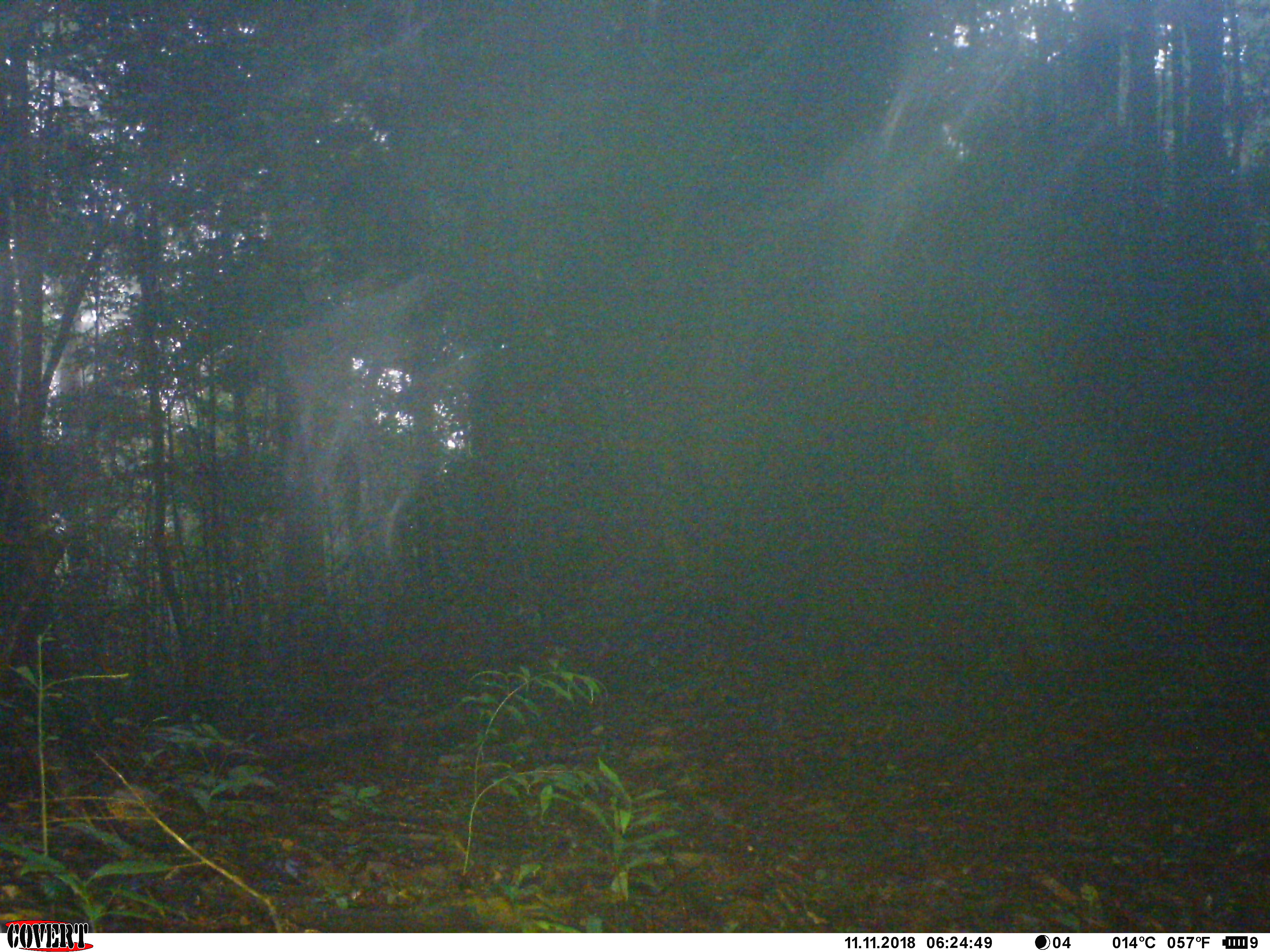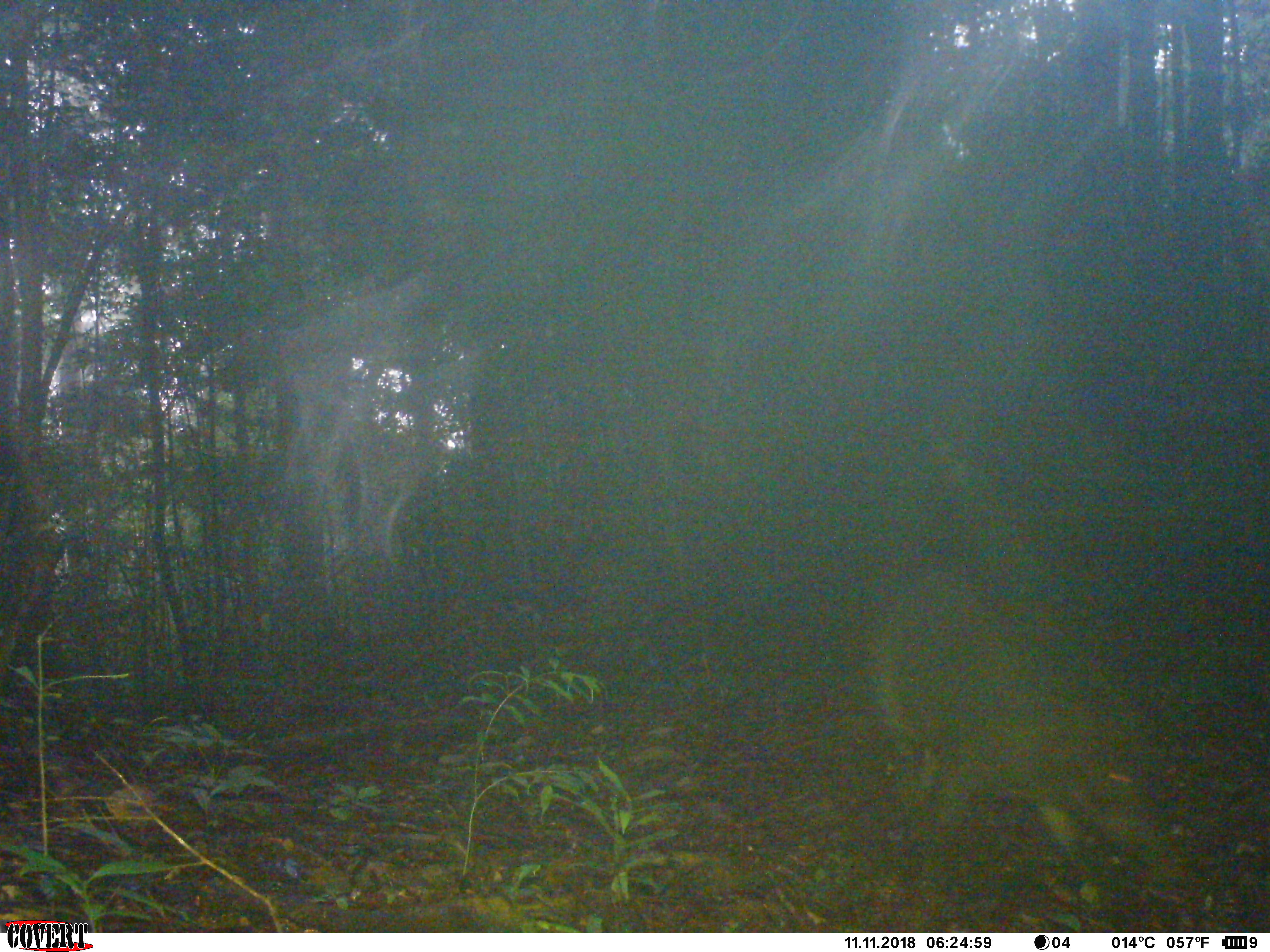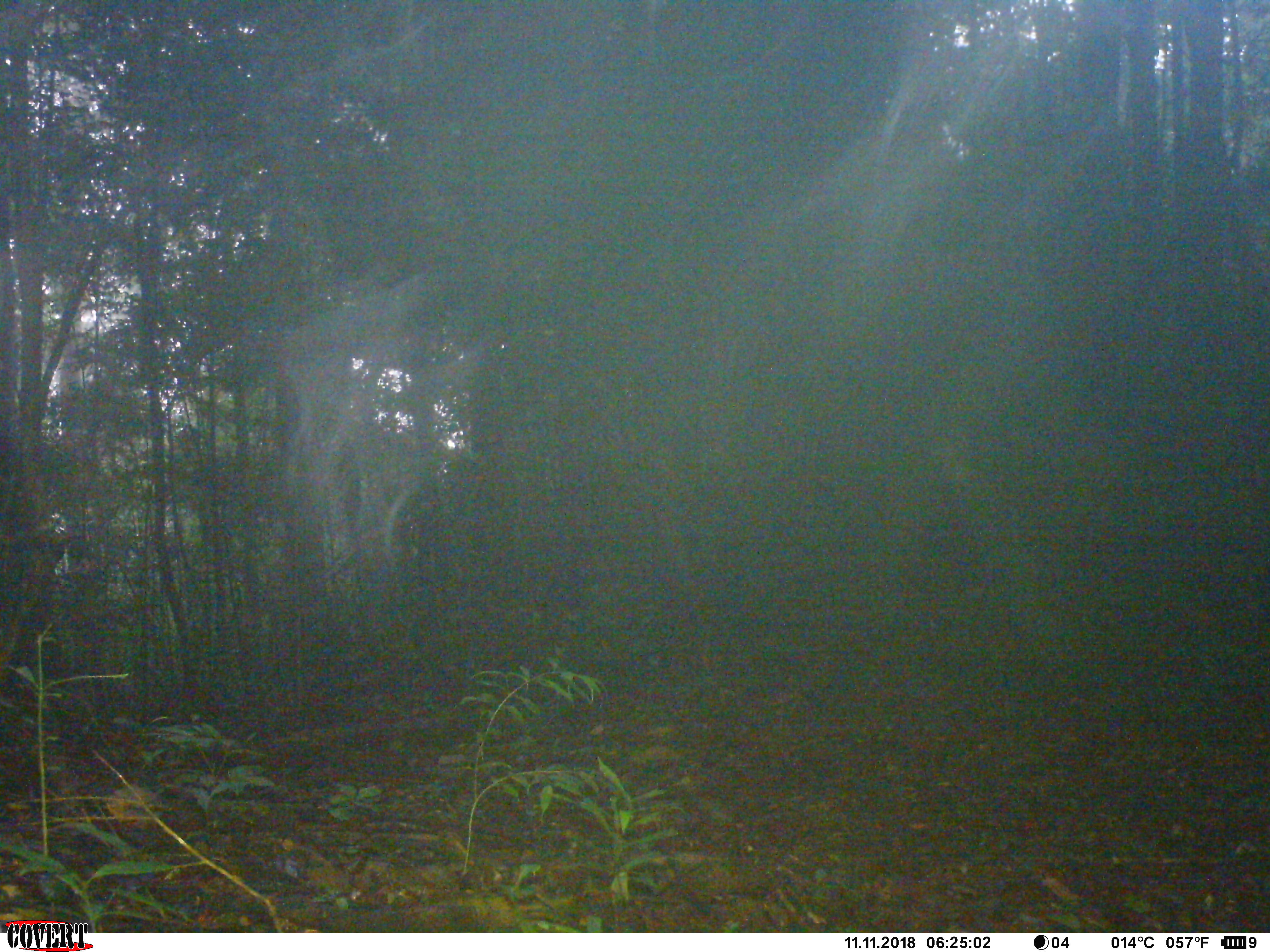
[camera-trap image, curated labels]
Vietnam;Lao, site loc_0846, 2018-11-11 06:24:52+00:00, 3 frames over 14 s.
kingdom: Animalia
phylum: Chordata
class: Mammalia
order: Artiodactyla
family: Suidae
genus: Sus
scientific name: Sus scrofa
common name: eurasian wild pig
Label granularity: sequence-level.